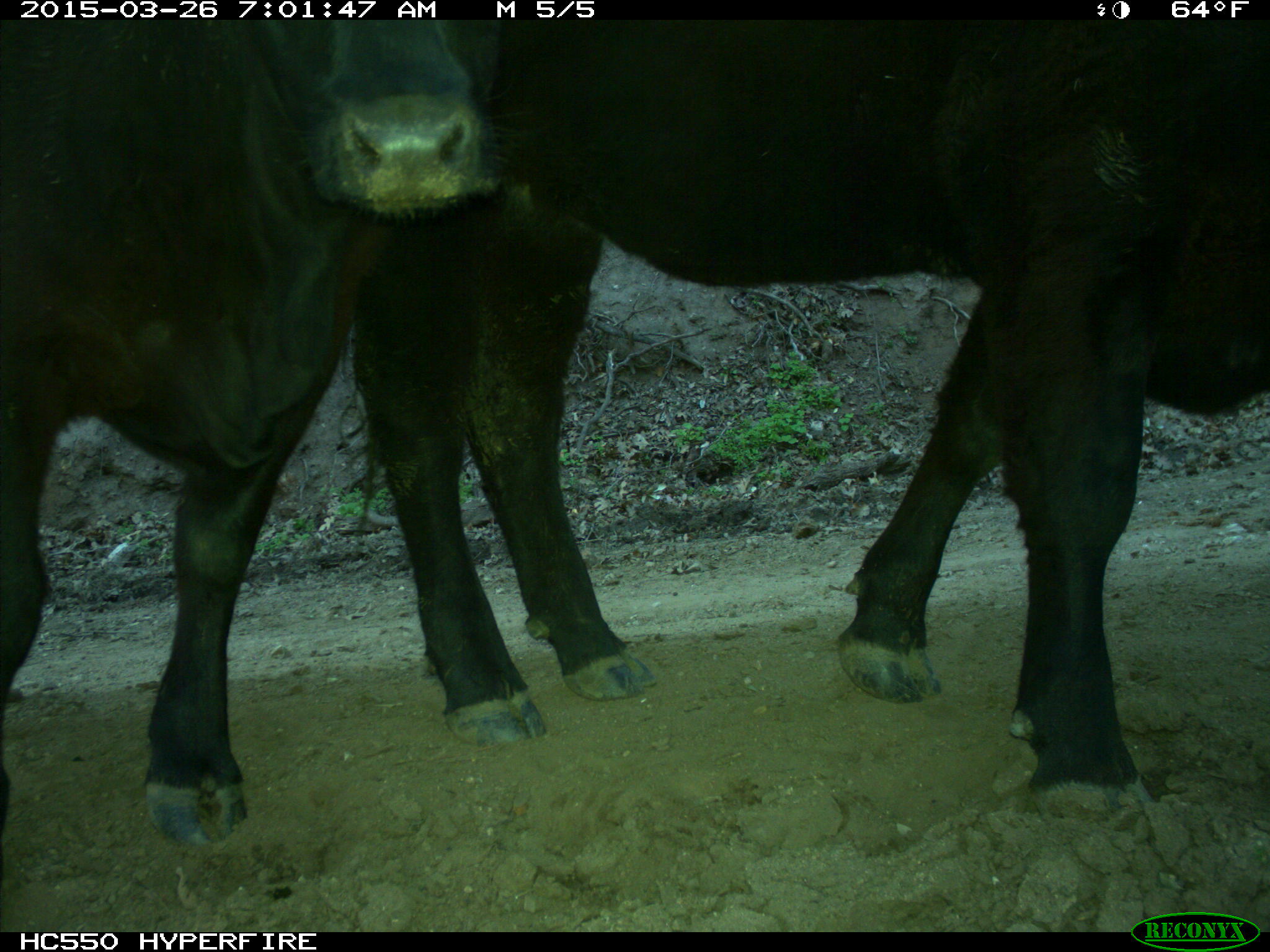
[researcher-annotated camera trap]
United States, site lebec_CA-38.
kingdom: Animalia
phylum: Chordata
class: Mammalia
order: Artiodactyla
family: Bovidae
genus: Bos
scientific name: Bos taurus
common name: domestic cow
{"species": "Bos taurus (domestic cow)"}